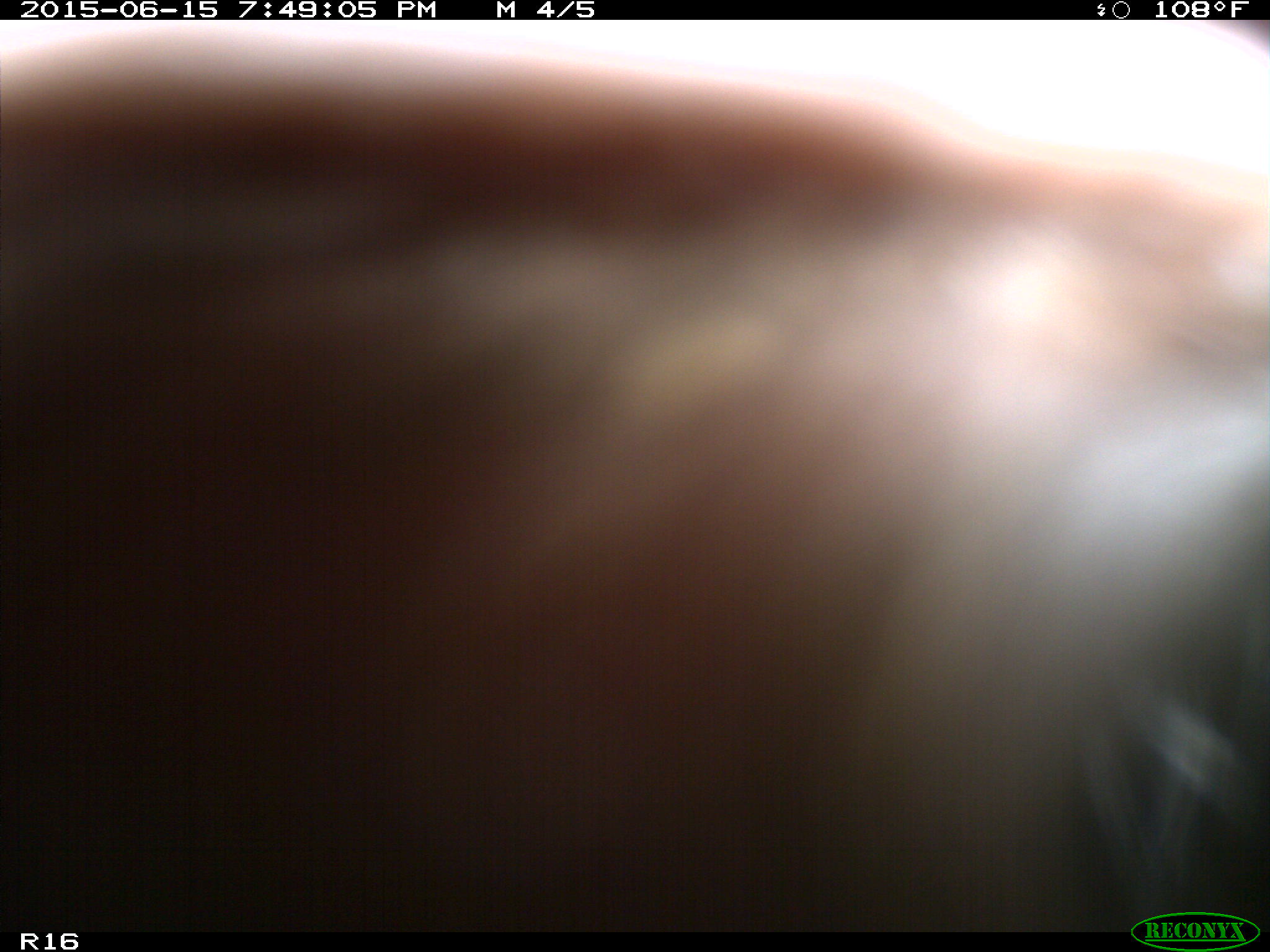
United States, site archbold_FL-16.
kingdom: Animalia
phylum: Chordata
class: Mammalia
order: Artiodactyla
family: Bovidae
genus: Bos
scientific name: Bos taurus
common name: domestic cow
Bos taurus (domestic cow).